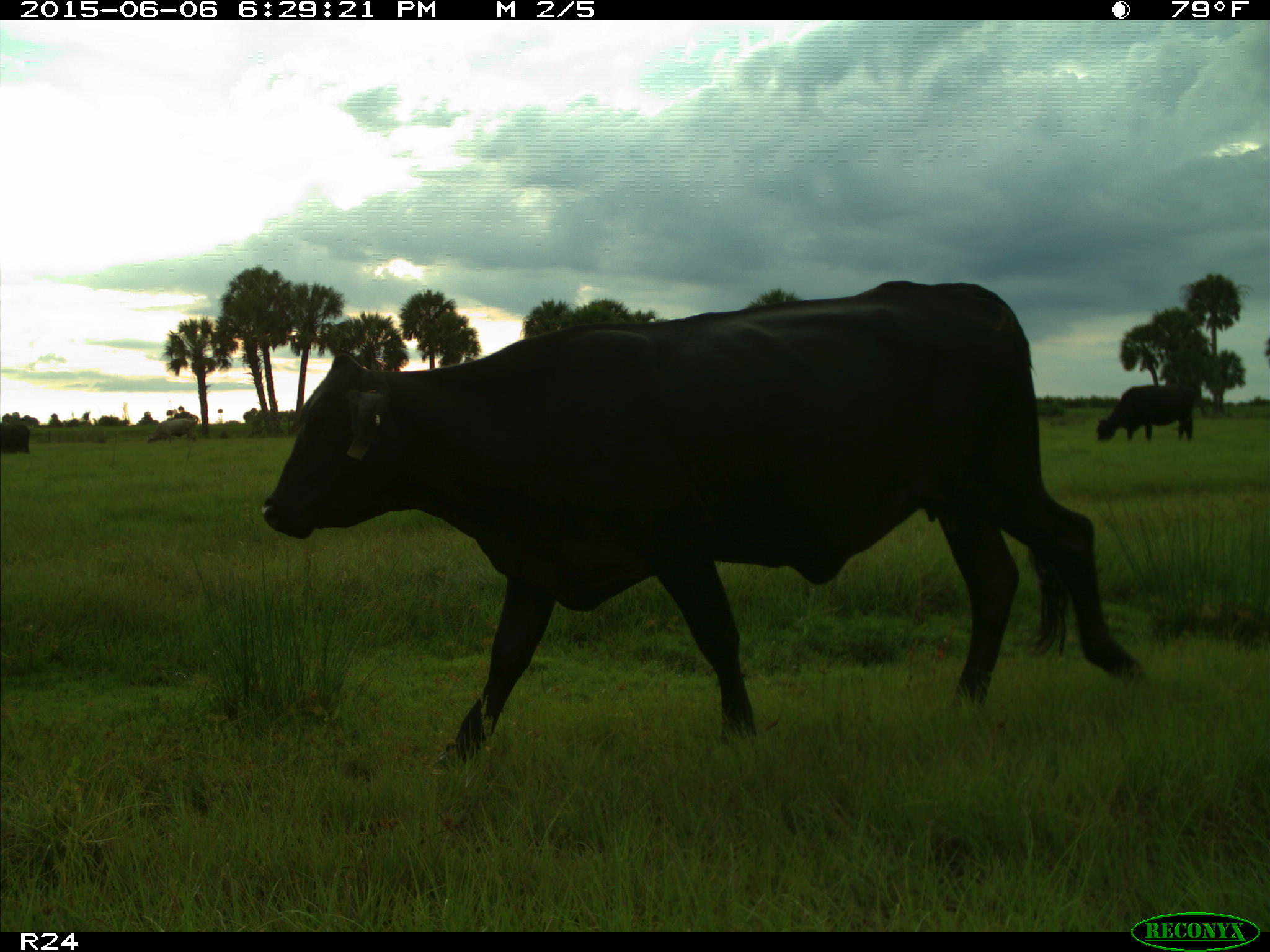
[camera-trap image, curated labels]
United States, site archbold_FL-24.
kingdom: Animalia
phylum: Chordata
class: Mammalia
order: Artiodactyla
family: Bovidae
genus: Bos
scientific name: Bos taurus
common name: domestic cow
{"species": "Bos taurus (domestic cow)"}